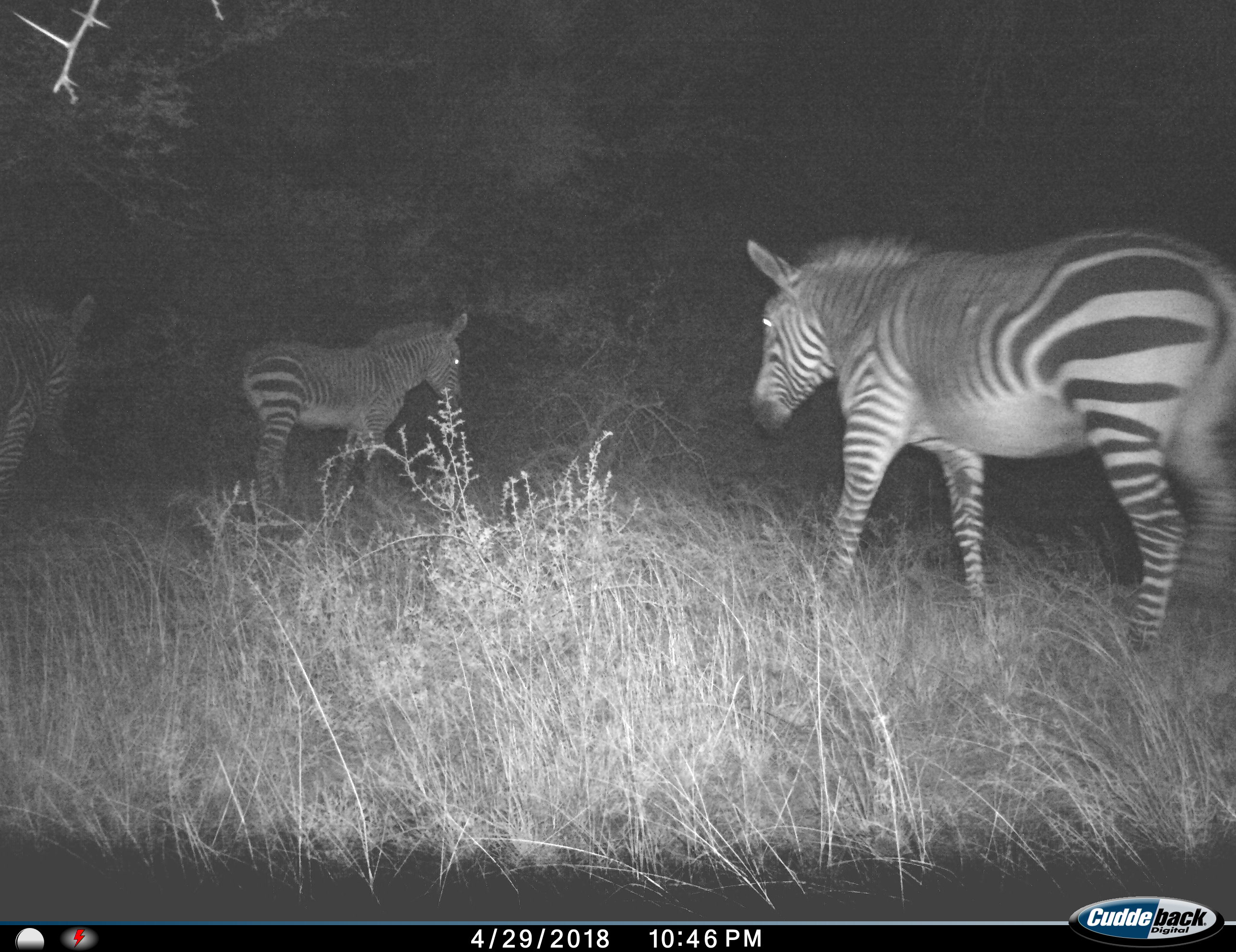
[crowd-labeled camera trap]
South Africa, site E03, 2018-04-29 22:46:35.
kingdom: Animalia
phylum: Chordata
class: Mammalia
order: Perissodactyla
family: Equidae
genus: Equus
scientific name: Equus zebra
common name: mountain zebra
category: zebramountain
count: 3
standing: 75%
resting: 0%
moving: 38%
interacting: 0%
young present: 38%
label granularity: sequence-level